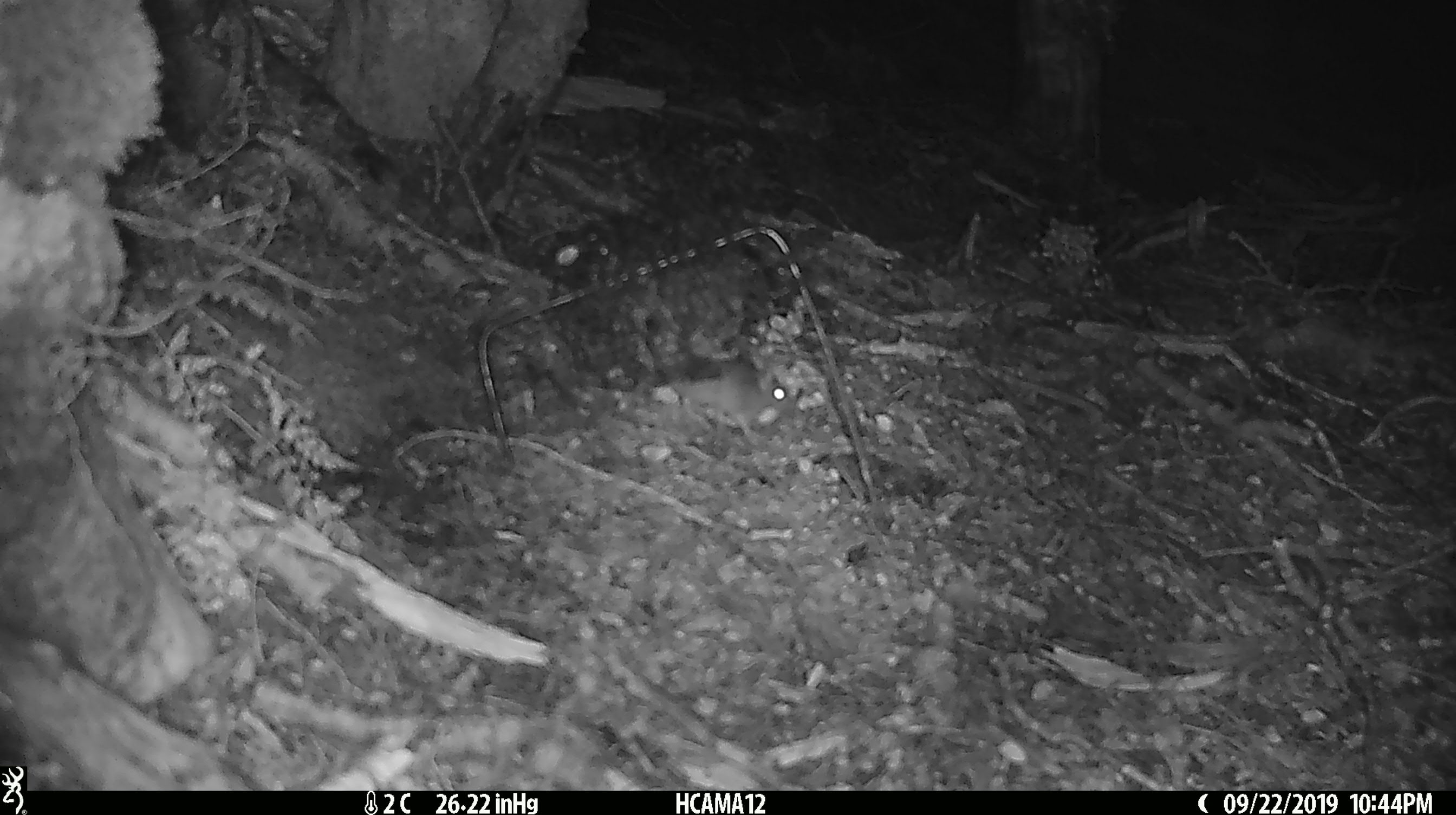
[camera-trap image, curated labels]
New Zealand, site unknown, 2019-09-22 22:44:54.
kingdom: Animalia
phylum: Chordata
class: Mammalia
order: Rodentia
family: Muridae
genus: Mus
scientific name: Mus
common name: mouse